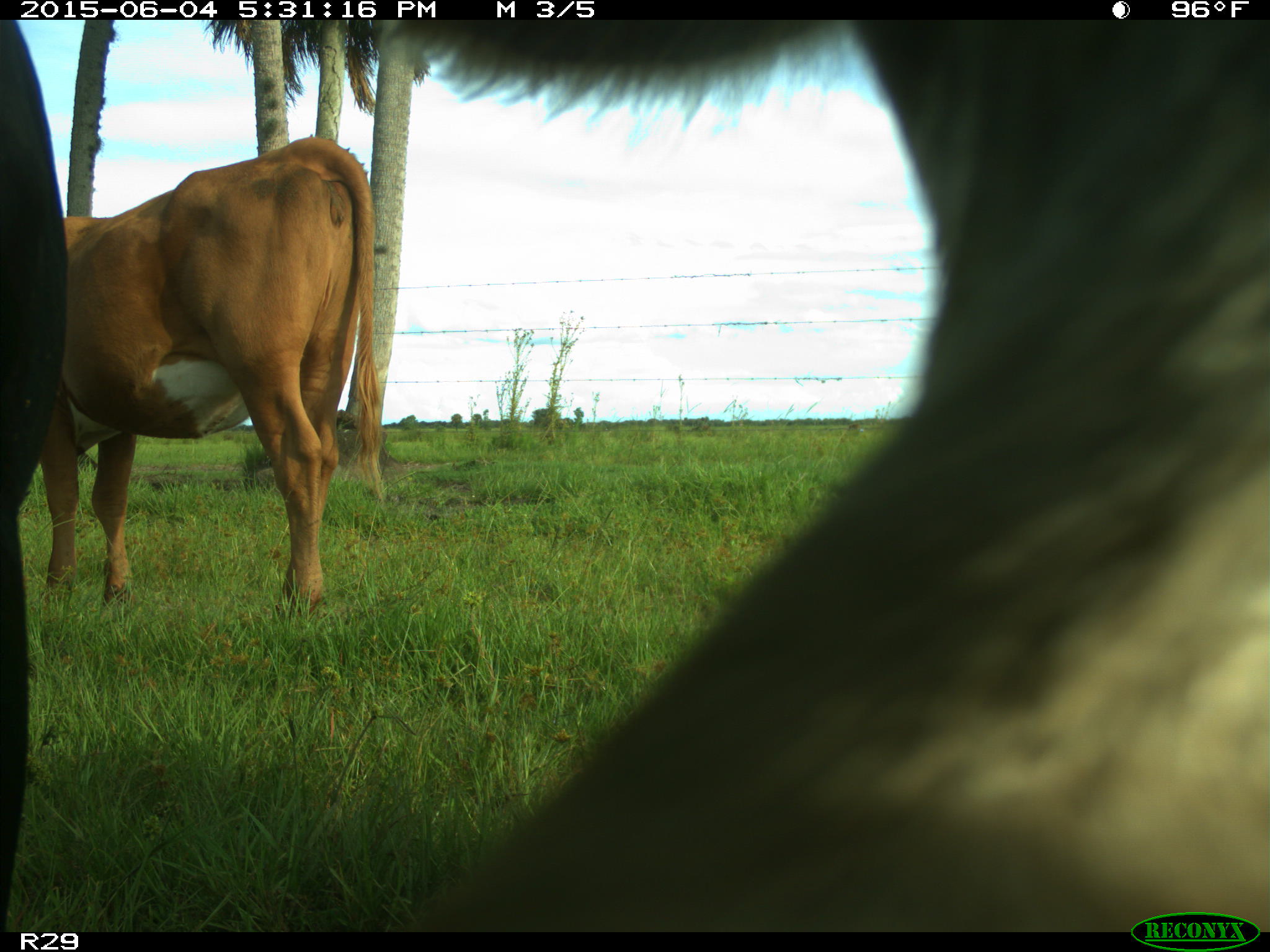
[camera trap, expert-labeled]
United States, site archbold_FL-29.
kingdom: Animalia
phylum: Chordata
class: Mammalia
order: Artiodactyla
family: Bovidae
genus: Bos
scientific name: Bos taurus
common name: domestic cow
Bos taurus (domestic cow).